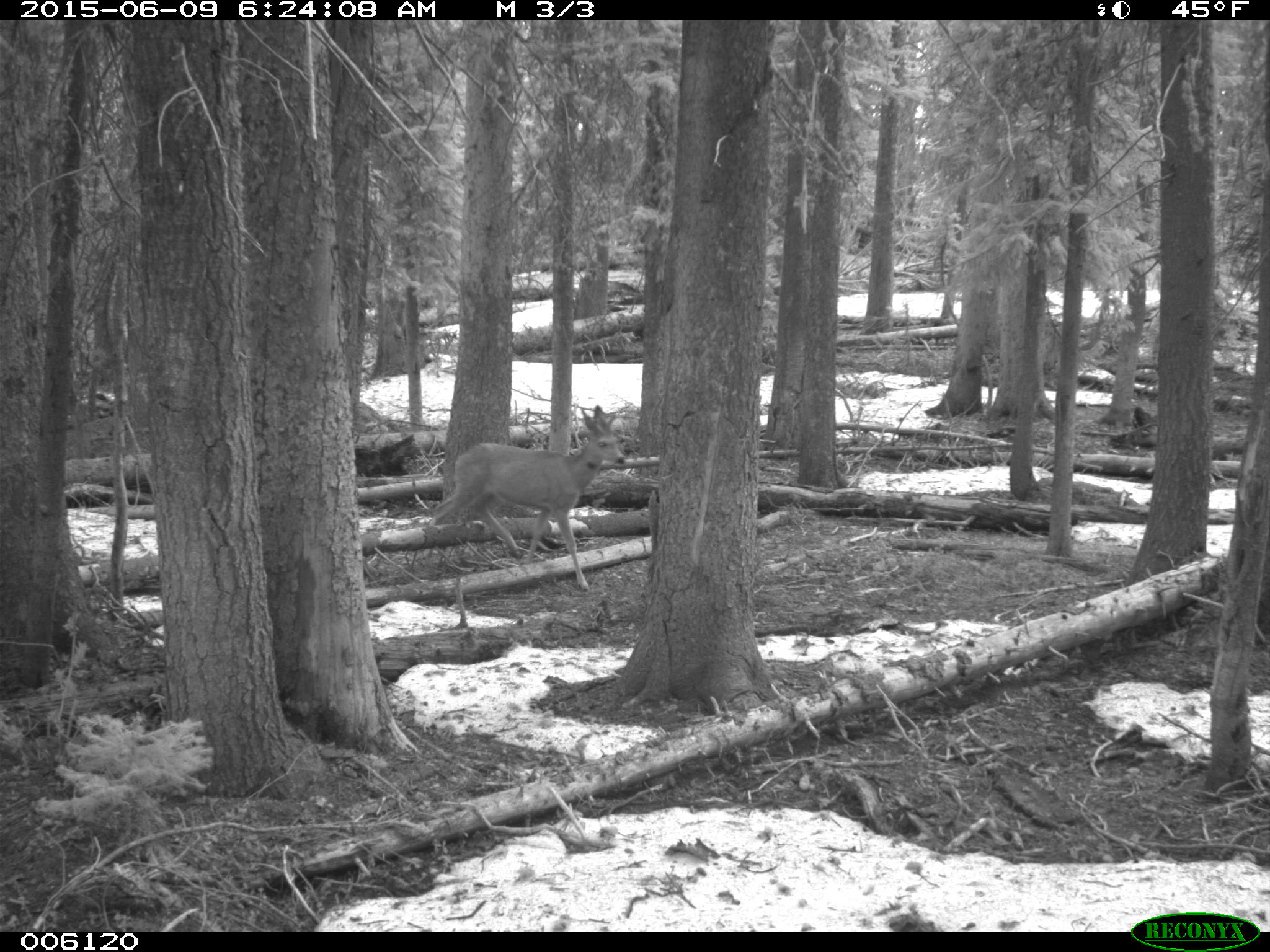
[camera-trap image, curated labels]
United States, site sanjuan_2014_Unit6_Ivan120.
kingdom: Animalia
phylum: Chordata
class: Mammalia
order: Artiodactyla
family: Cervidae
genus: Odocoileus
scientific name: Odocoileus hemionus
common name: mule deer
Odocoileus hemionus (mule deer).